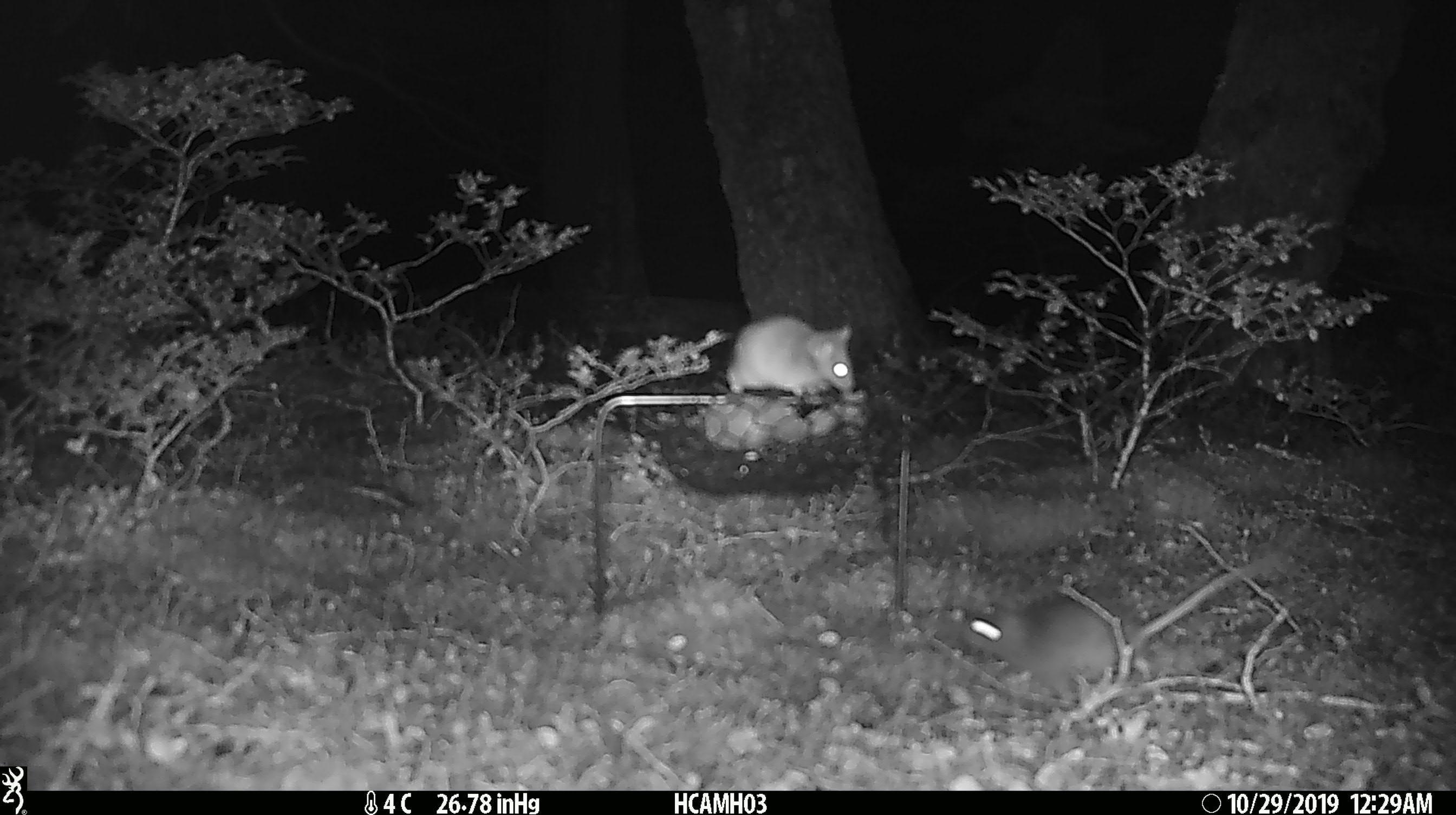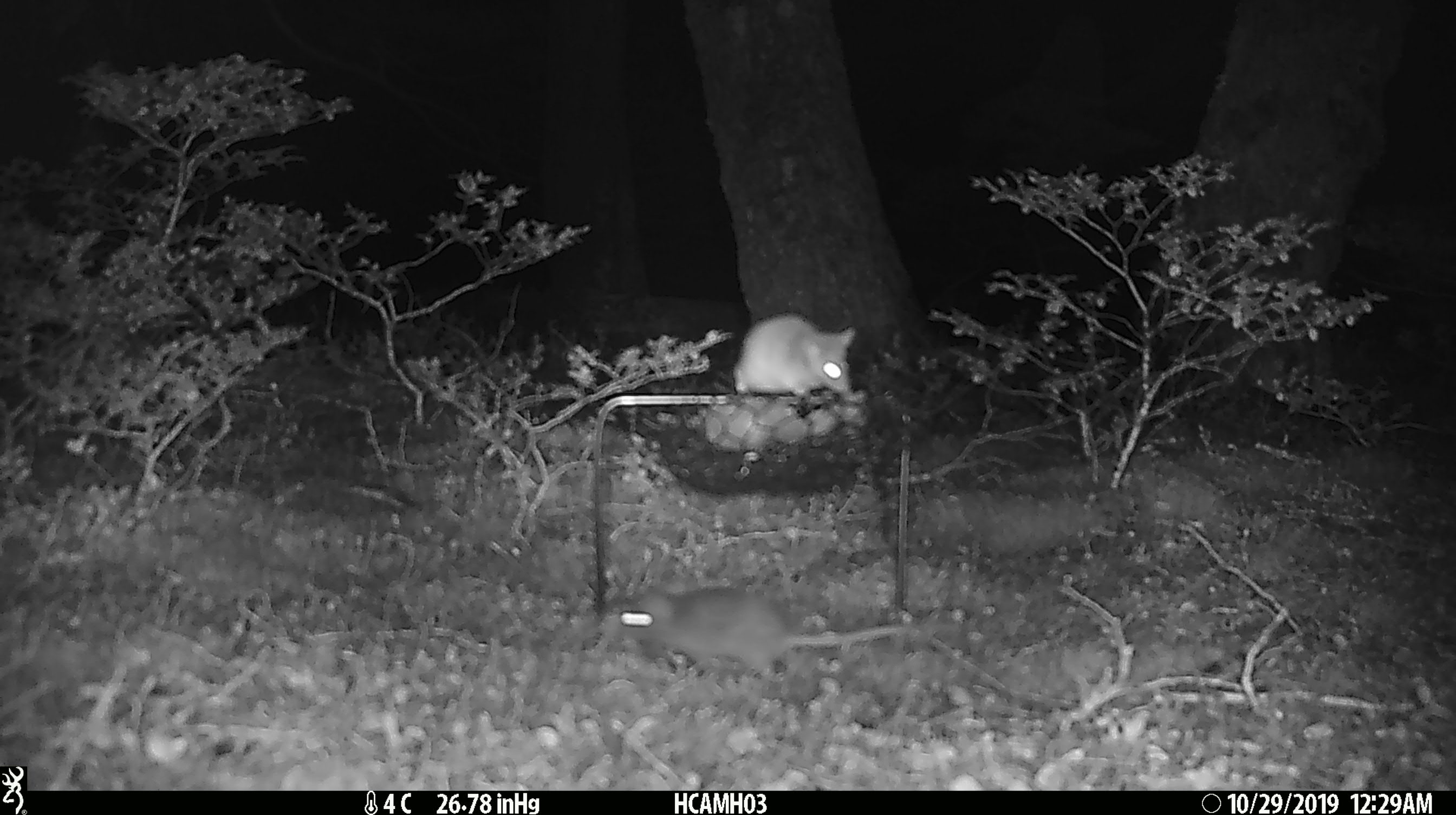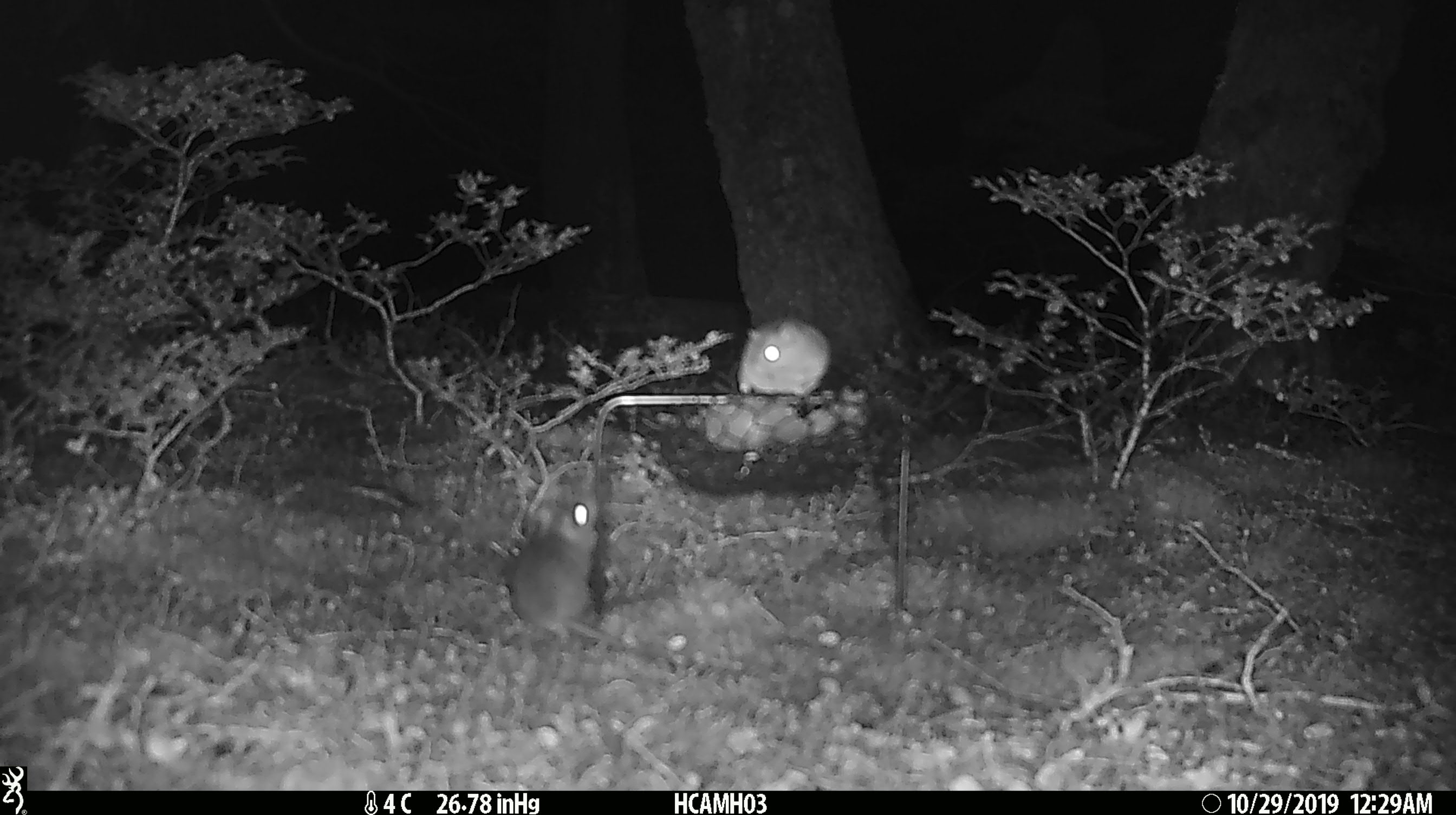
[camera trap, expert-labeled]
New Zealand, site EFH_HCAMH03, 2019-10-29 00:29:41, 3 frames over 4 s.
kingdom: Animalia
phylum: Chordata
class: Mammalia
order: Rodentia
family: Muridae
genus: Mus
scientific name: Mus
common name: mouse